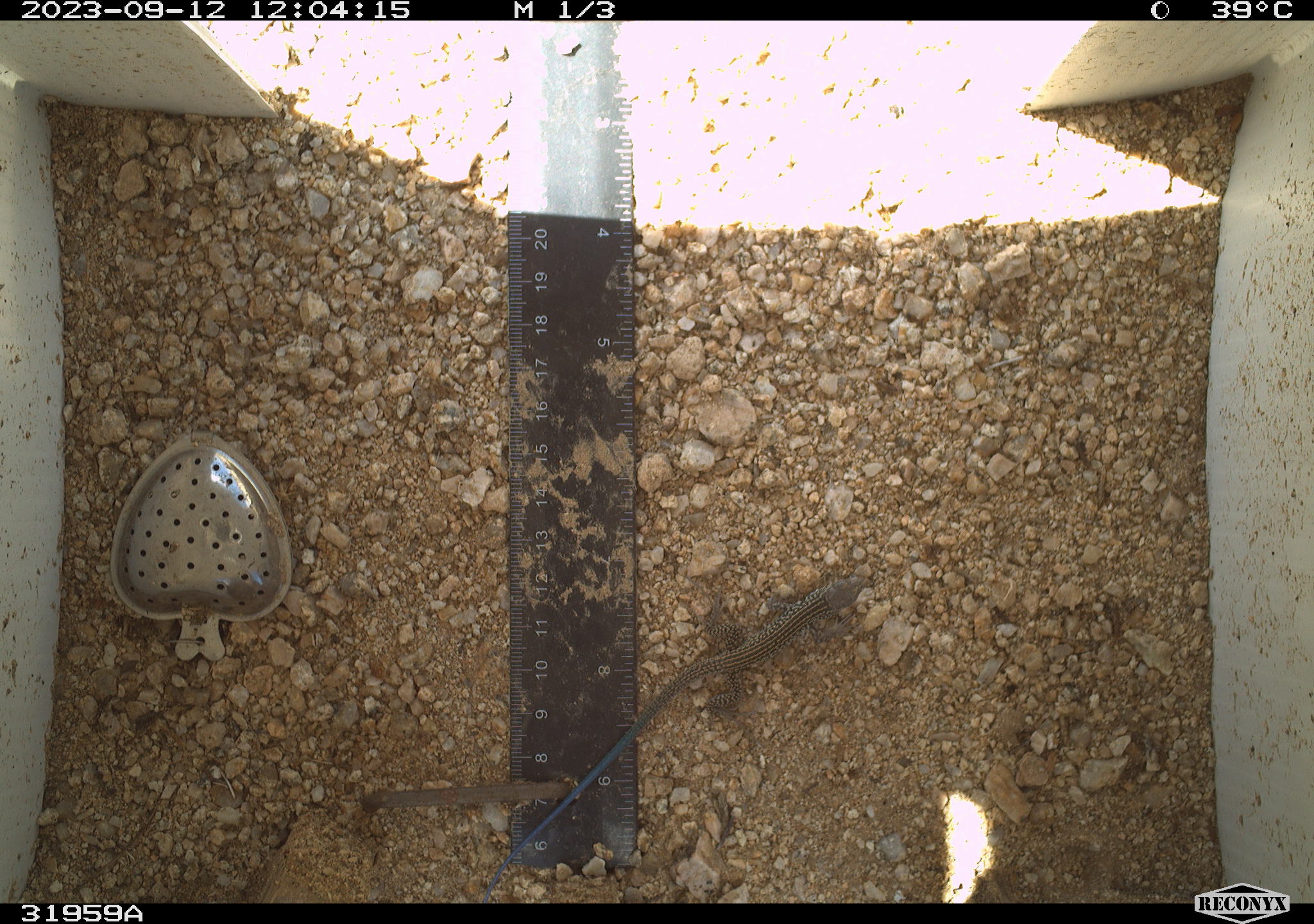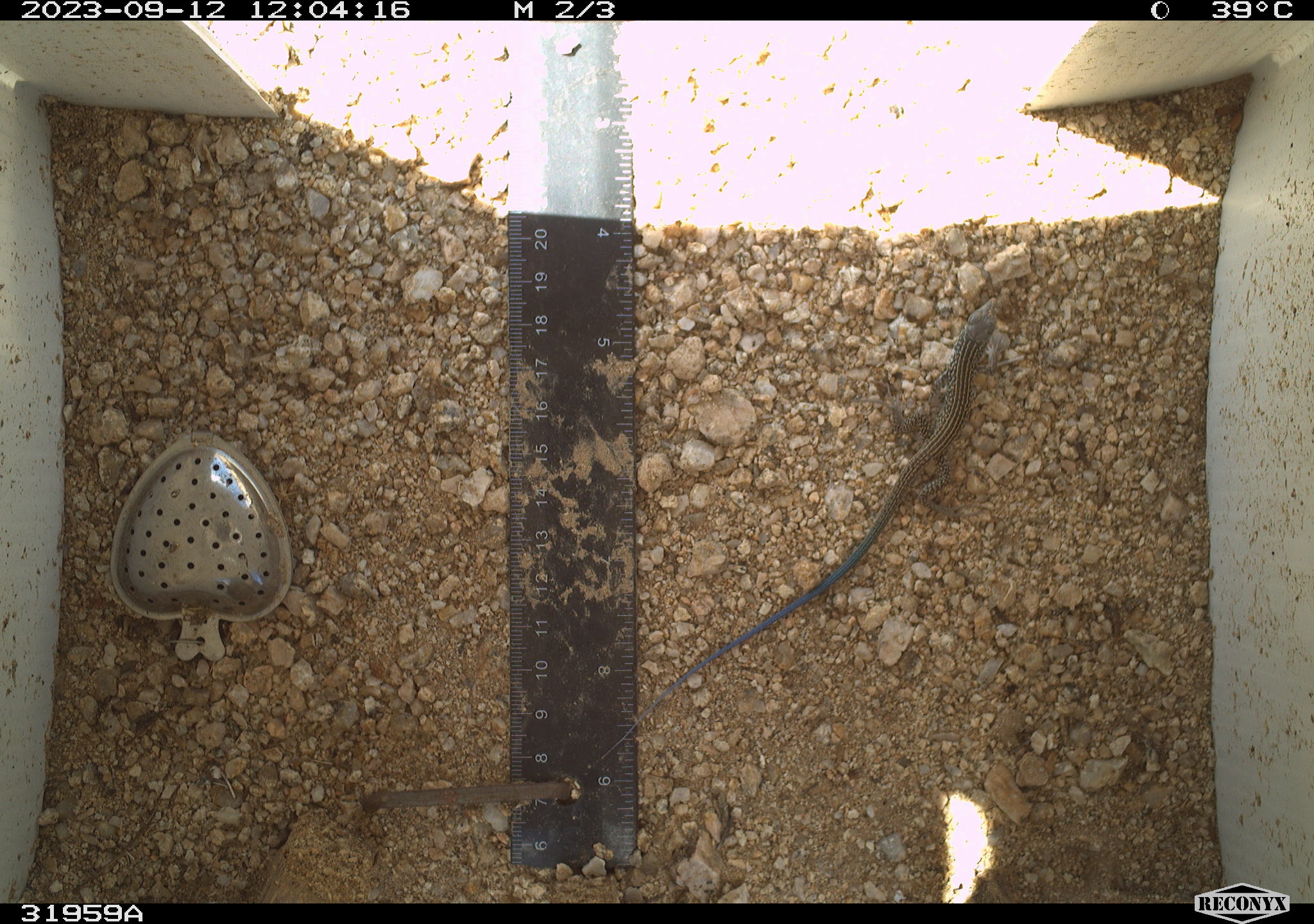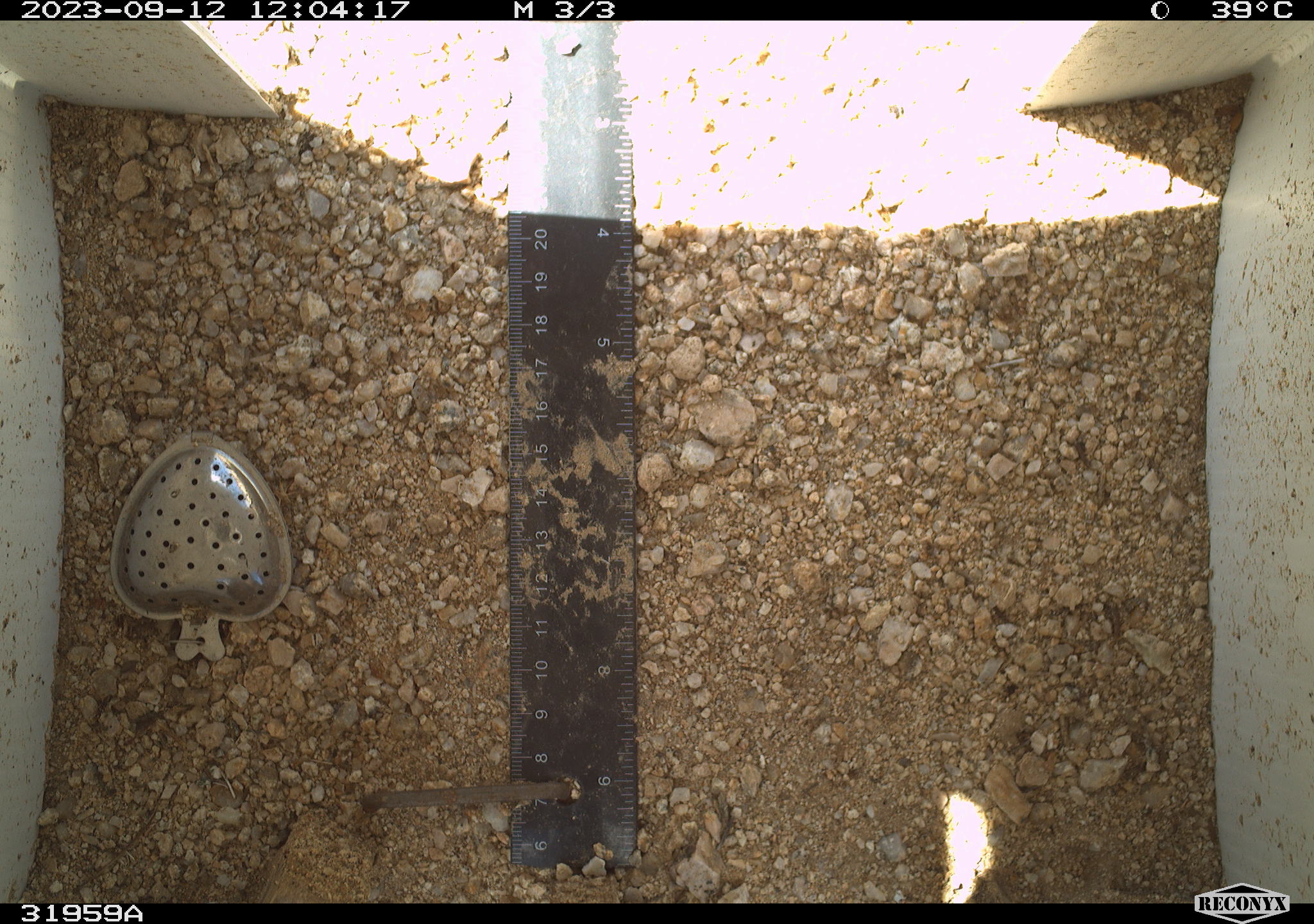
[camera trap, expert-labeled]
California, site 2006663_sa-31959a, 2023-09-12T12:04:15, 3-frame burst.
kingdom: Animalia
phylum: Chordata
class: Reptilia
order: Squamata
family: Teiidae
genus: Aspidoscelis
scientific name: Aspidoscelis tigris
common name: western whiptail